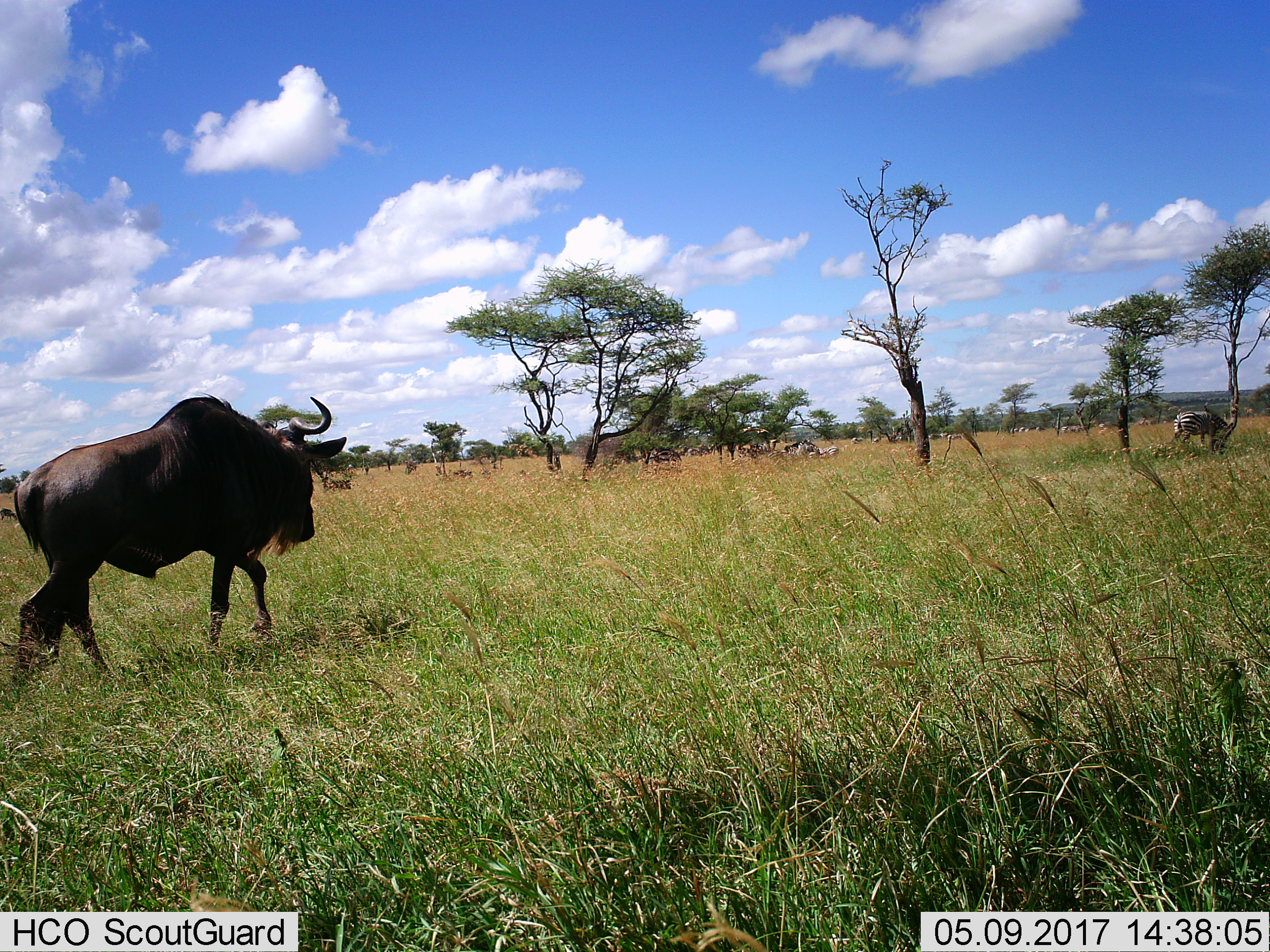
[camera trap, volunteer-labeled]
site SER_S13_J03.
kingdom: Animalia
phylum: Chordata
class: Mammalia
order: Artiodactyla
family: Bovidae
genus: Connochaetes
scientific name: Connochaetes taurinus taurinus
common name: blue wildebeest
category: wildebeestblue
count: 1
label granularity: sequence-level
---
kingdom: Animalia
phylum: Chordata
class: Mammalia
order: Perissodactyla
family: Equidae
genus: Equus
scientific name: Equus quagga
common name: plains zebra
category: zebraplains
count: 11-50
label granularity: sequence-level